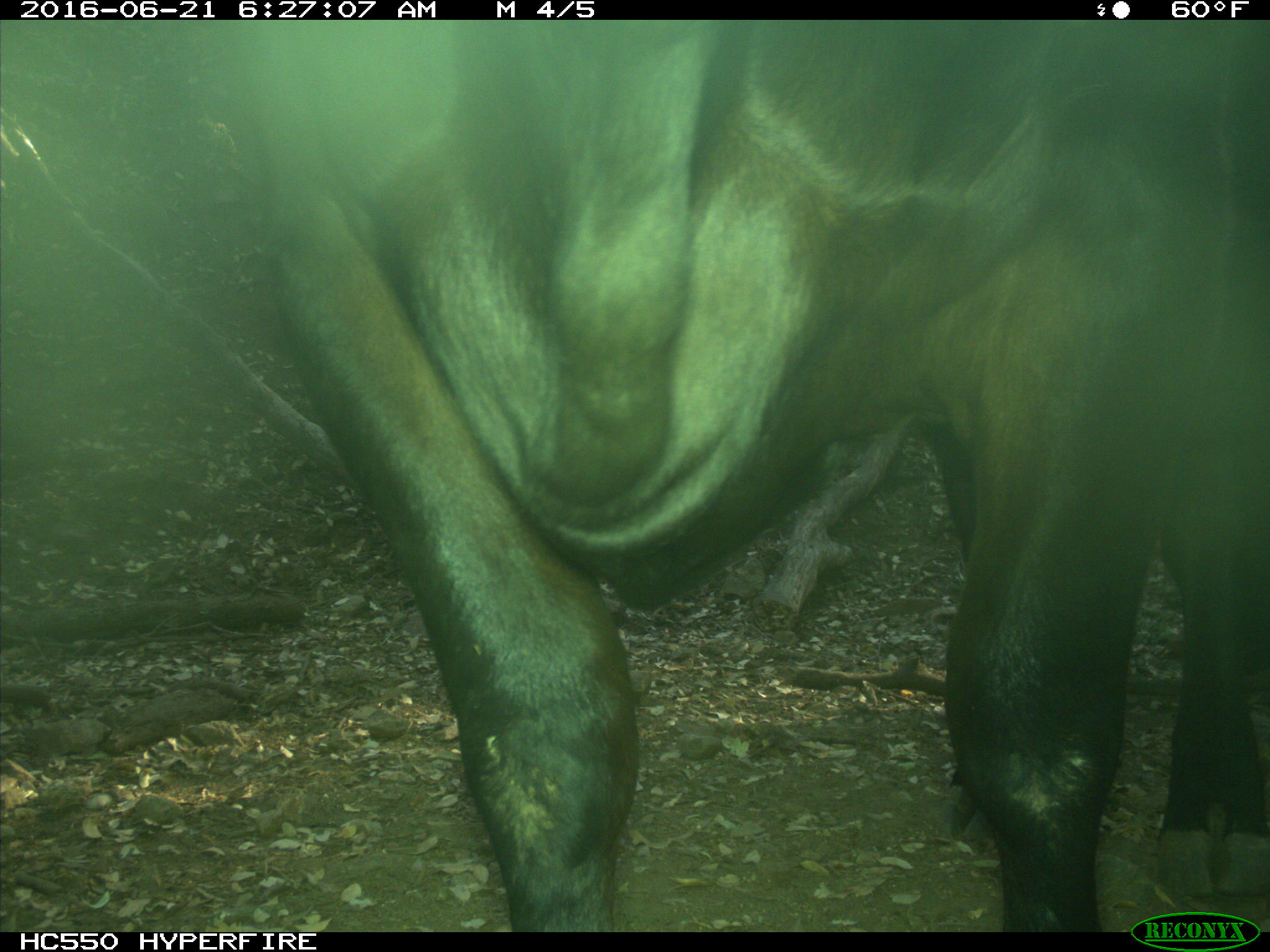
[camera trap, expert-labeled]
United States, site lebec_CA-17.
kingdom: Animalia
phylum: Chordata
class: Mammalia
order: Artiodactyla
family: Bovidae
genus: Bos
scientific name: Bos taurus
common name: domestic cow